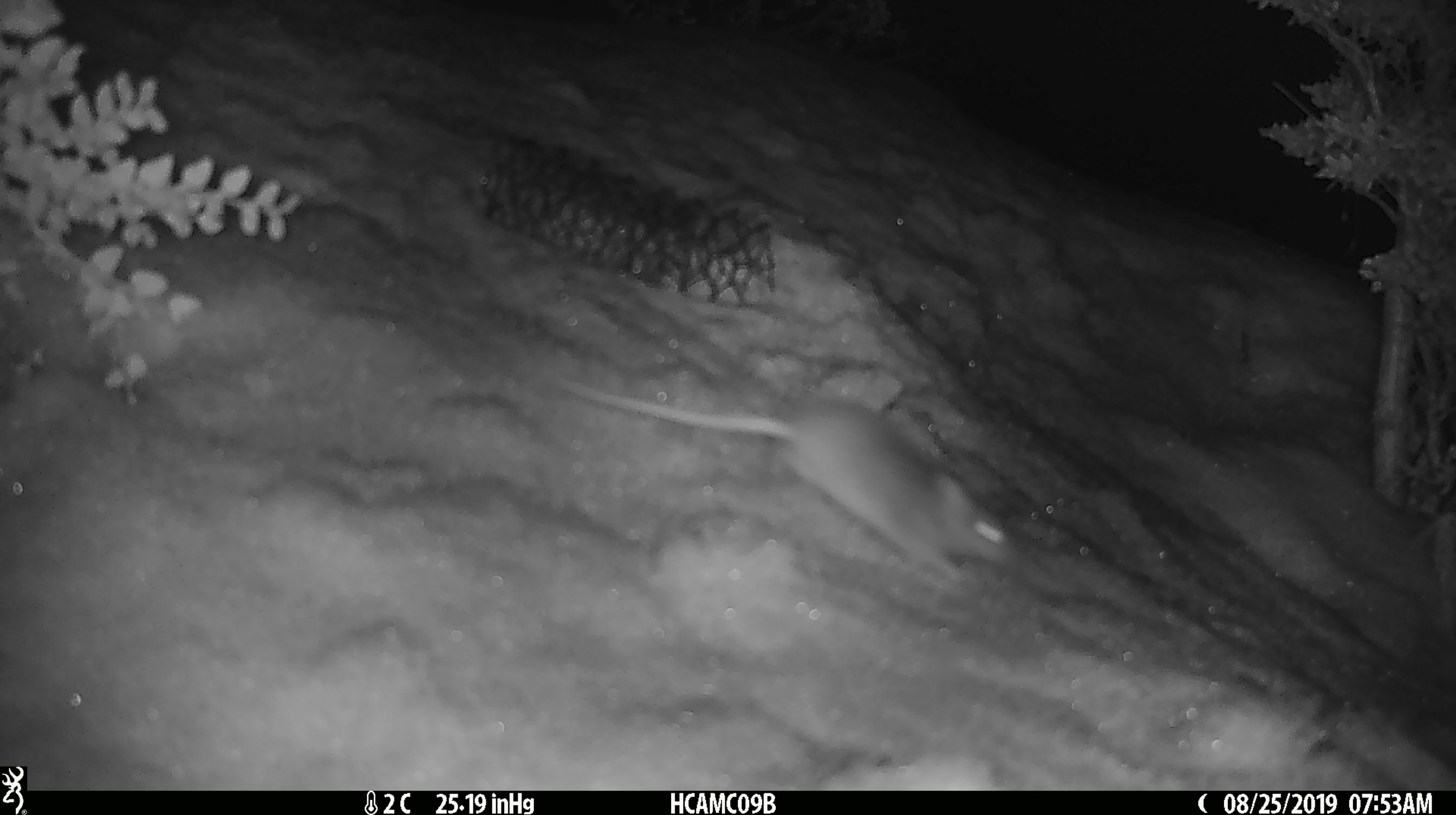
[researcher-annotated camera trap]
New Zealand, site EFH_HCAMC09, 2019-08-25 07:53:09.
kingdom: Animalia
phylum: Chordata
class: Mammalia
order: Rodentia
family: Muridae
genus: Mus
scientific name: Mus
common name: mouse